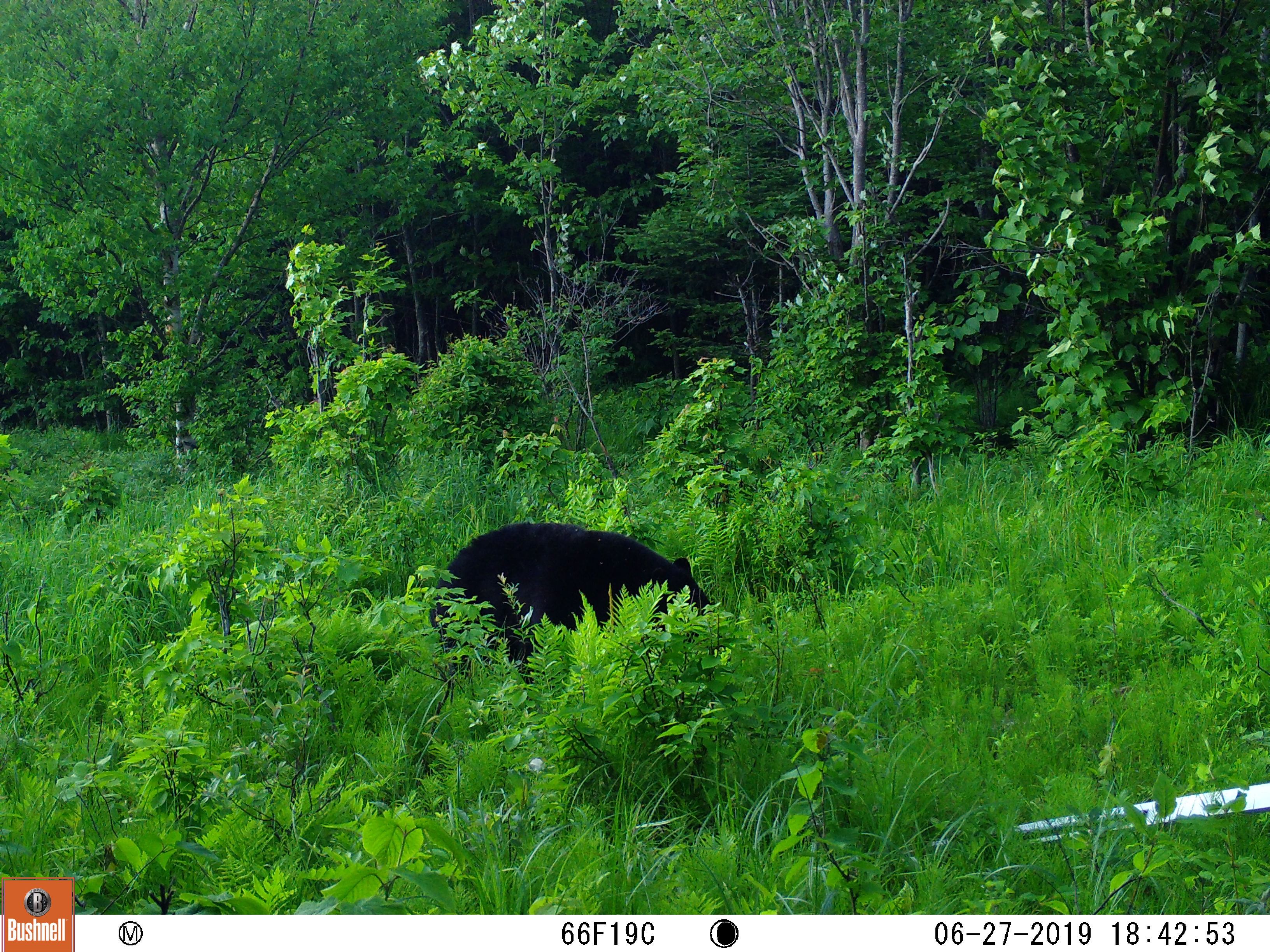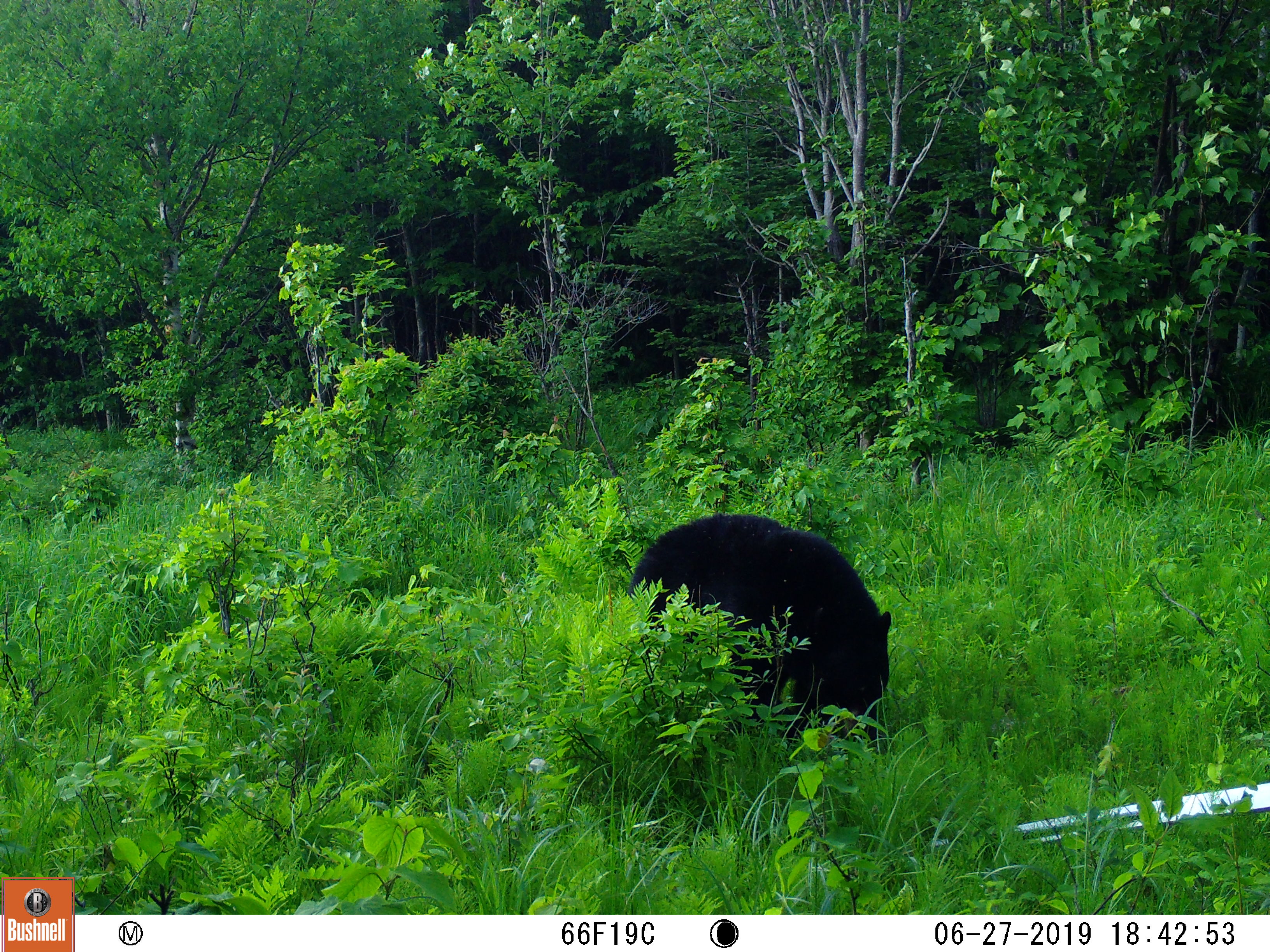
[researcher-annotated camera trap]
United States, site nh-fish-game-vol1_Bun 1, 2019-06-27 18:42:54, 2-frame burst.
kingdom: Animalia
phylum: Chordata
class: Mammalia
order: Carnivora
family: Ursidae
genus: Ursus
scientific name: Ursus americanus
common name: black bear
Black bear (Ursus americanus).